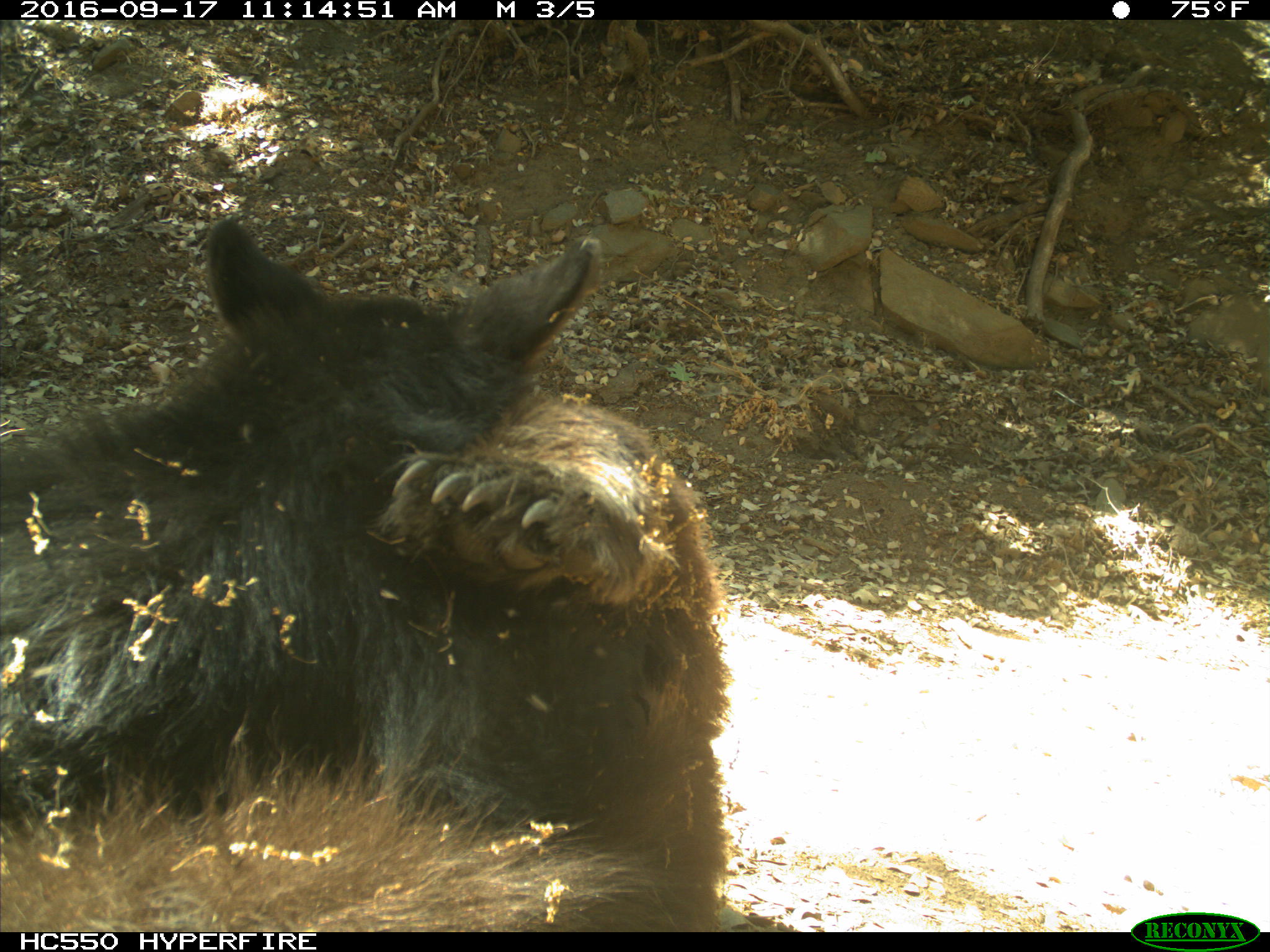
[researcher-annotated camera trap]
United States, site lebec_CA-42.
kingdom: Animalia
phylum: Chordata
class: Mammalia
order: Carnivora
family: Ursidae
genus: Ursus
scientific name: Ursus americanus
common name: american black bear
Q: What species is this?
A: Ursus americanus (american black bear).